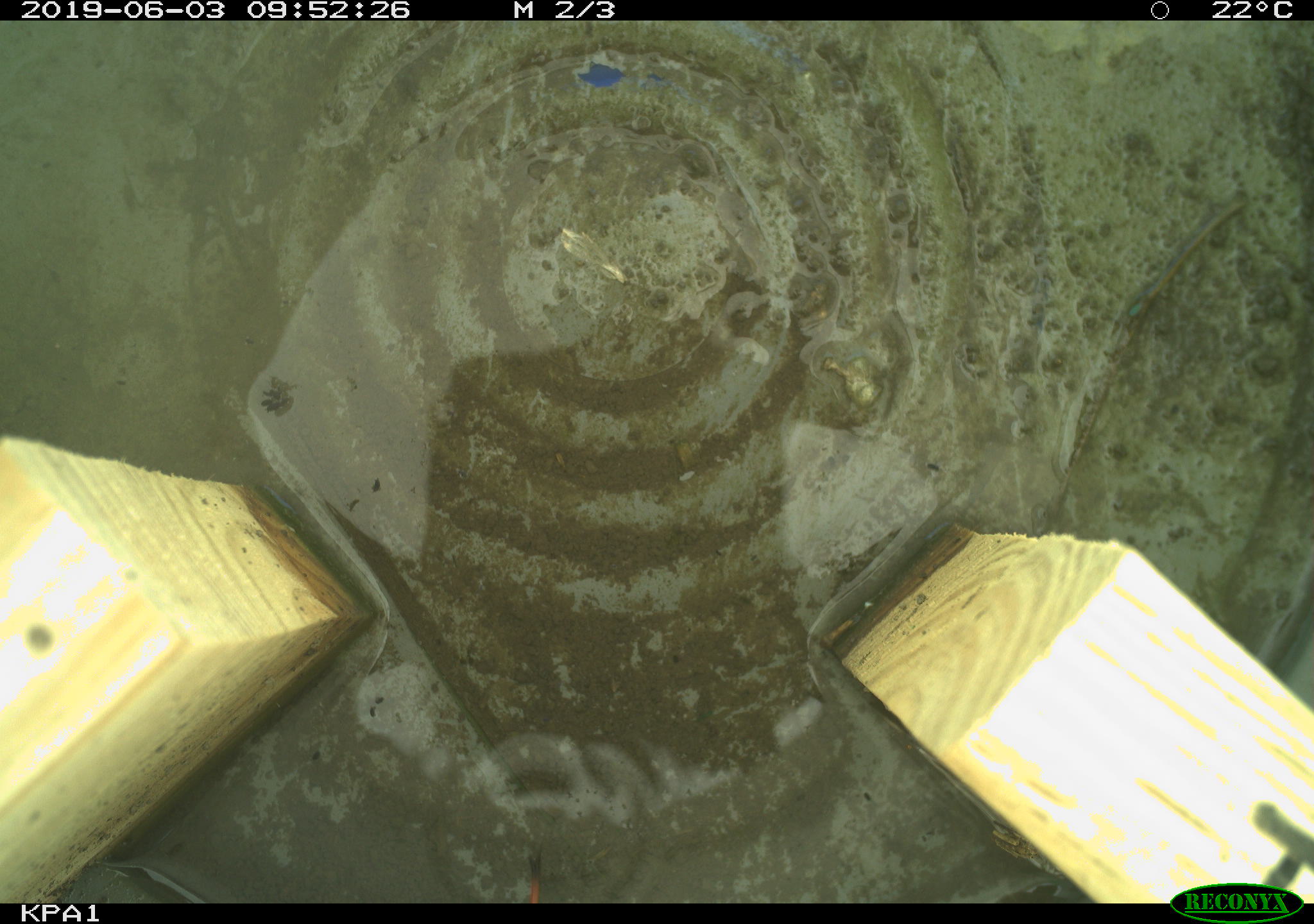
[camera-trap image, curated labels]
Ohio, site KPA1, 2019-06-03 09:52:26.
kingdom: Animalia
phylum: Chordata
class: Reptilia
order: Squamata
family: Colubridae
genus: Thamnophis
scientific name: Thamnophis sirtalis sirtalis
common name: eastern gartersnake